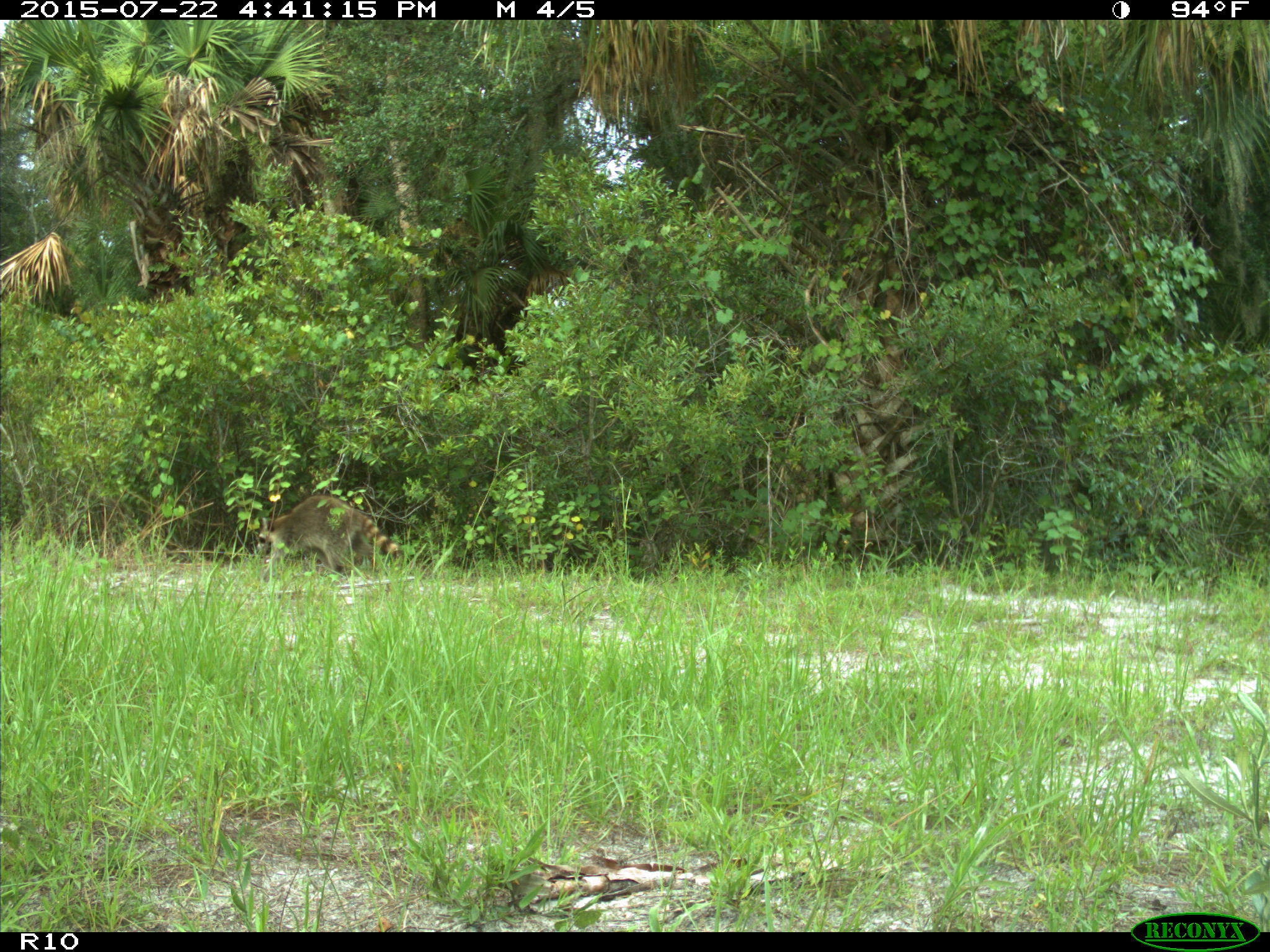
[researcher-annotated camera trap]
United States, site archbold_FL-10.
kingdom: Animalia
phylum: Chordata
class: Mammalia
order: Carnivora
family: Procyonidae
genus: Procyon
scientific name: Procyon lotor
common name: common raccoon